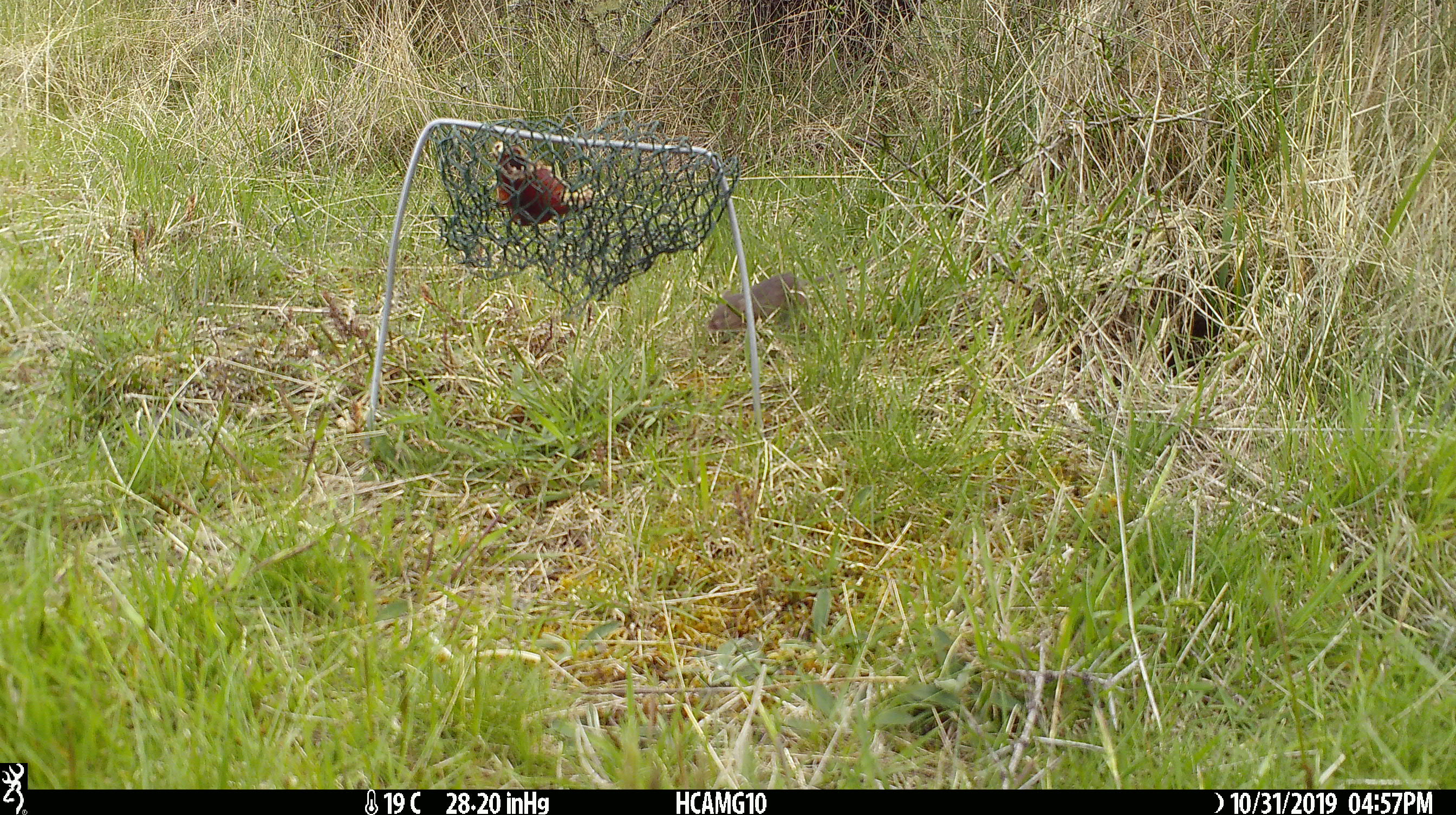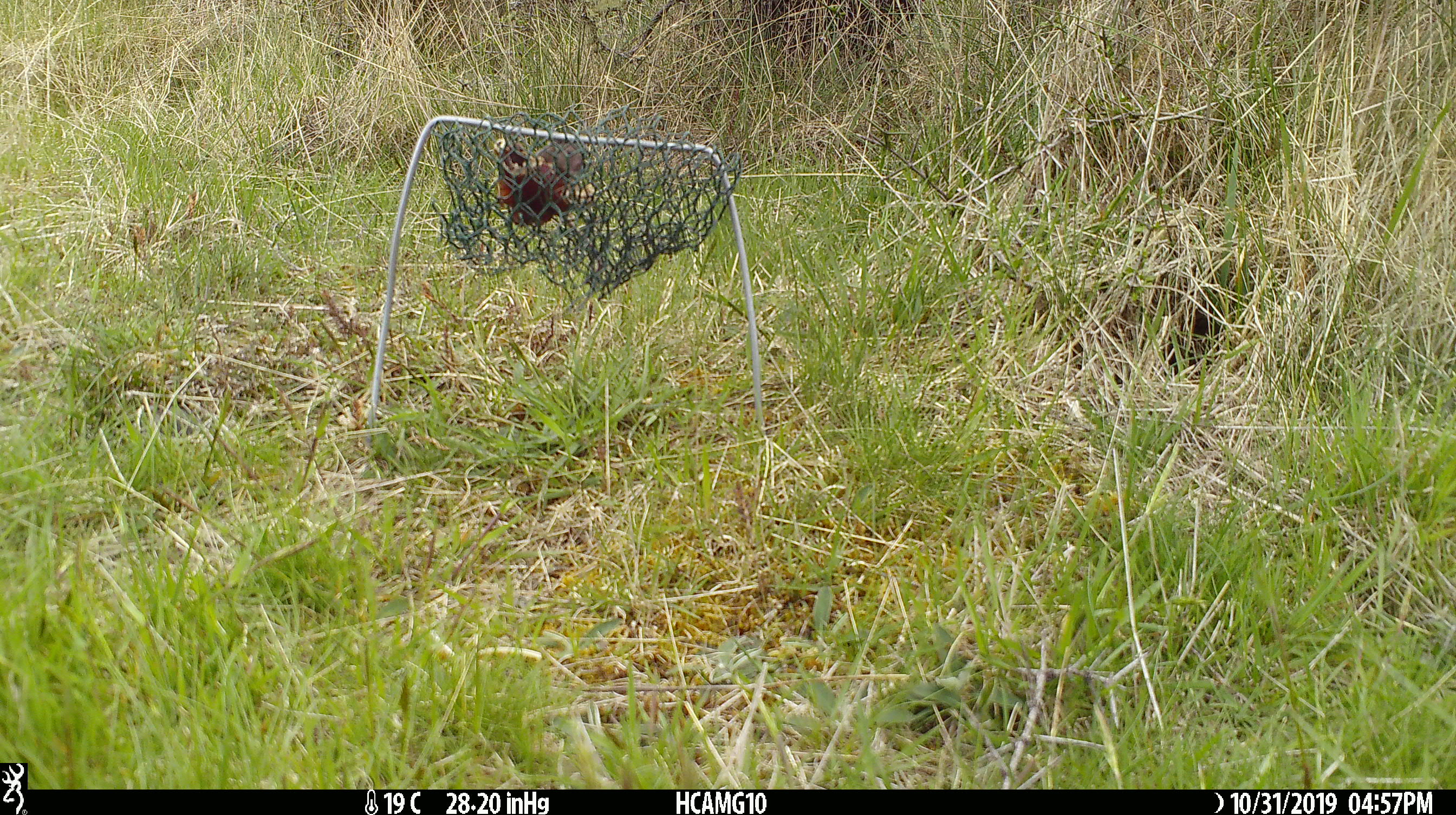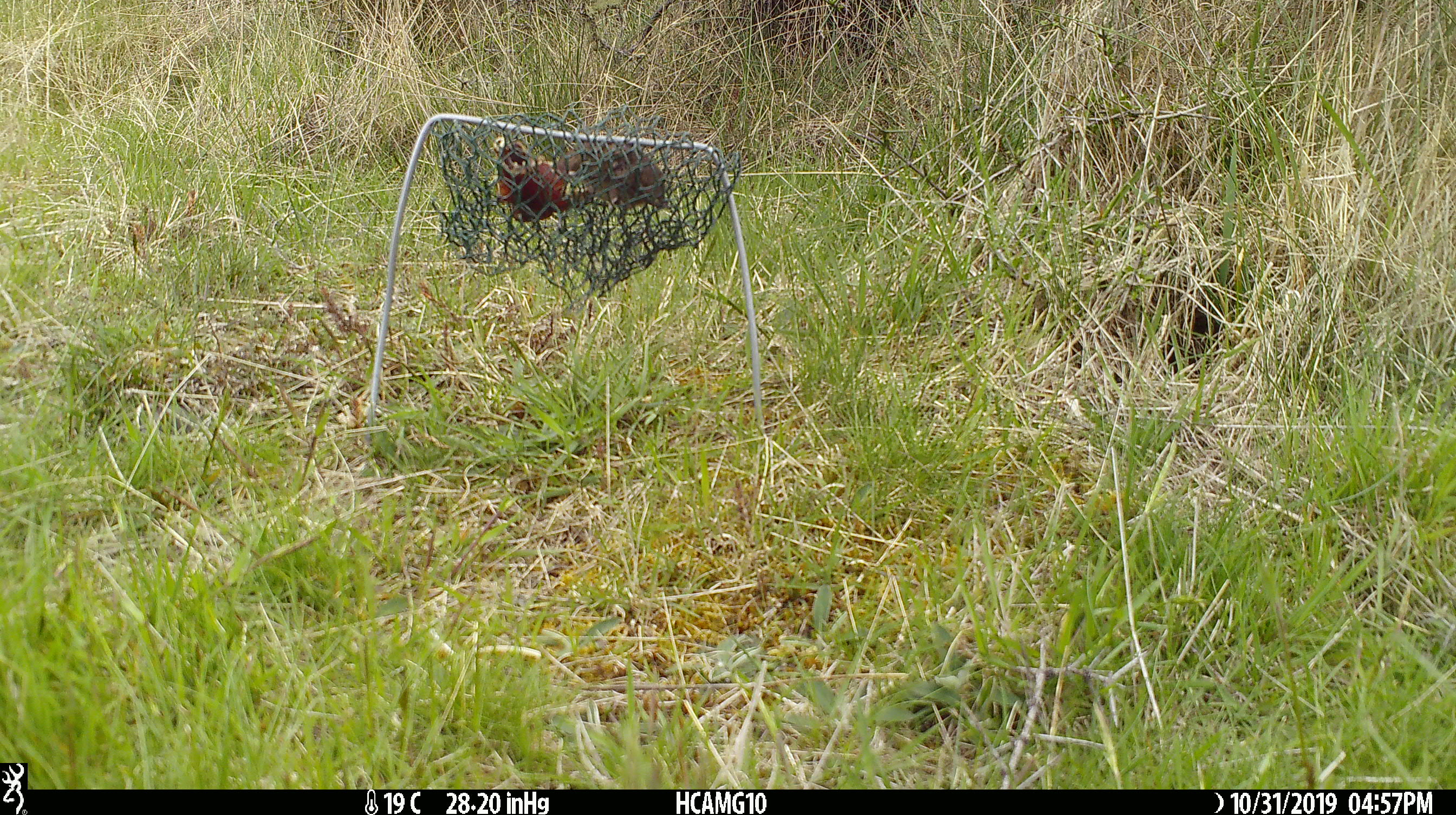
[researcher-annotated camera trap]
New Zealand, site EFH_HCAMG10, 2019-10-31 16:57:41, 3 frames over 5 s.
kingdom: Animalia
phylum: Chordata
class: Mammalia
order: Rodentia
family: Muridae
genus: Mus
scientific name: Mus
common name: mouse